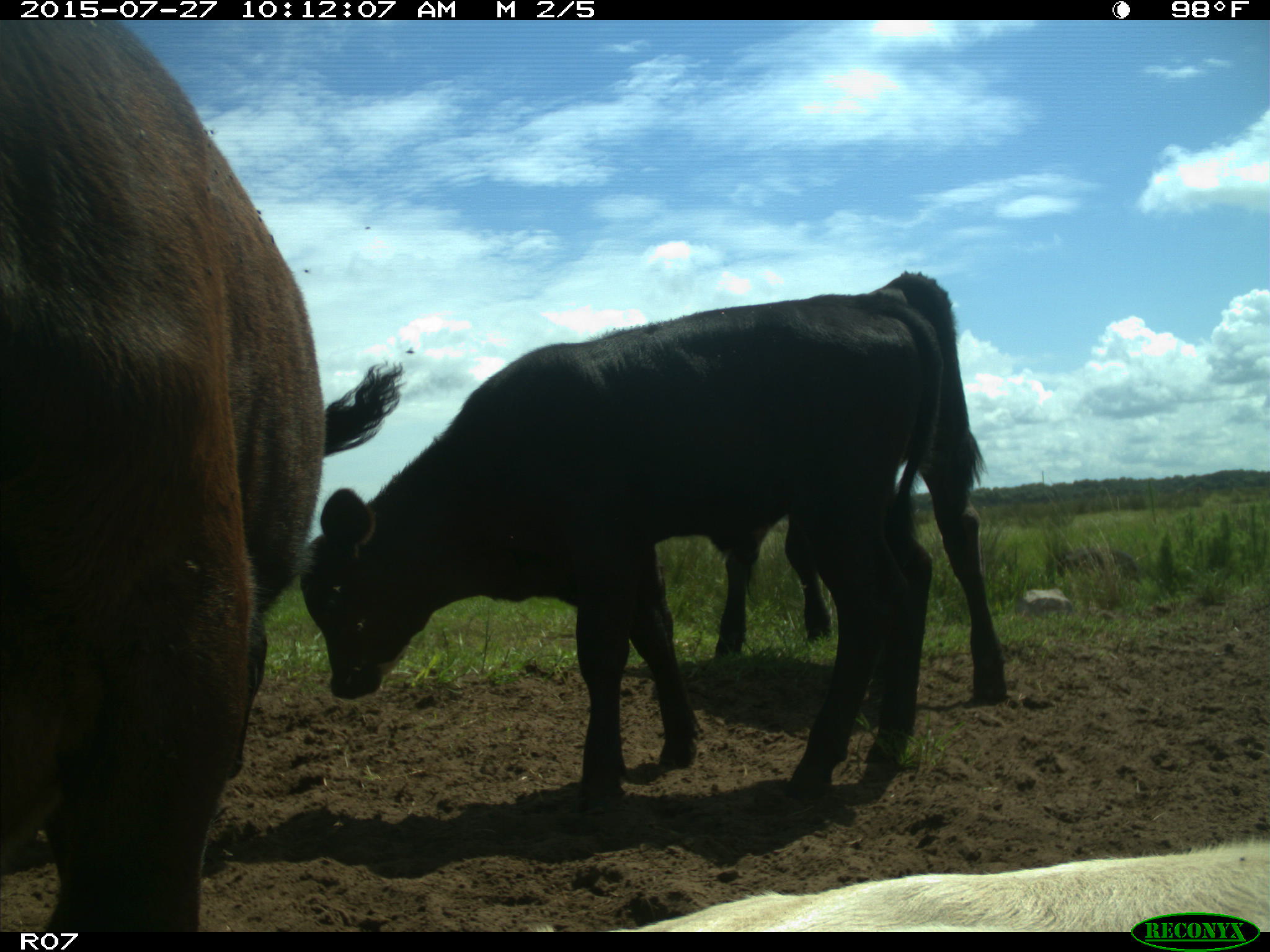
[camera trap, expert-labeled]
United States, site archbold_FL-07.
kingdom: Animalia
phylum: Chordata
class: Mammalia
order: Artiodactyla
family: Bovidae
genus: Bos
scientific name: Bos taurus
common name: domestic cow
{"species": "Bos taurus (domestic cow)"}